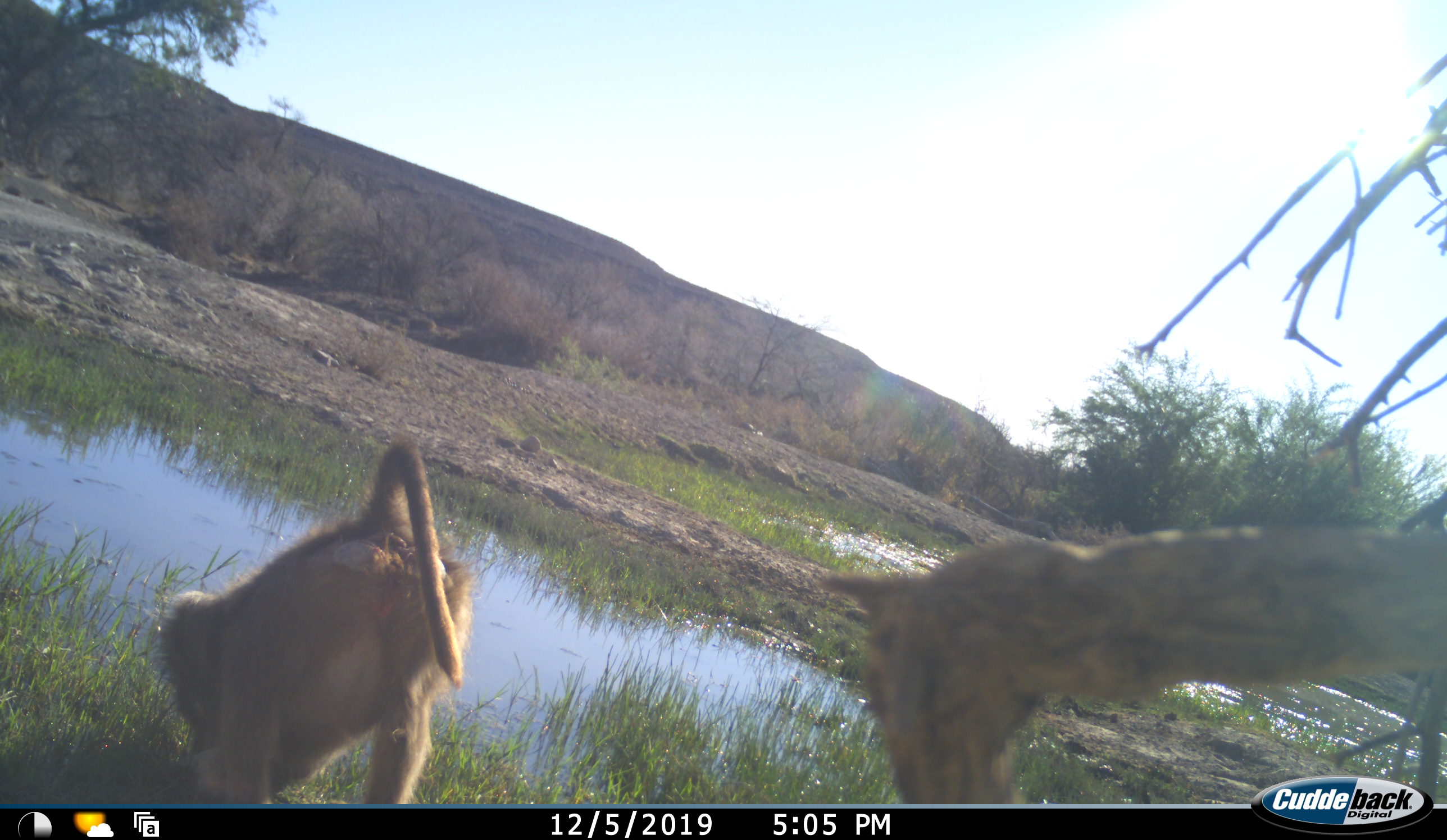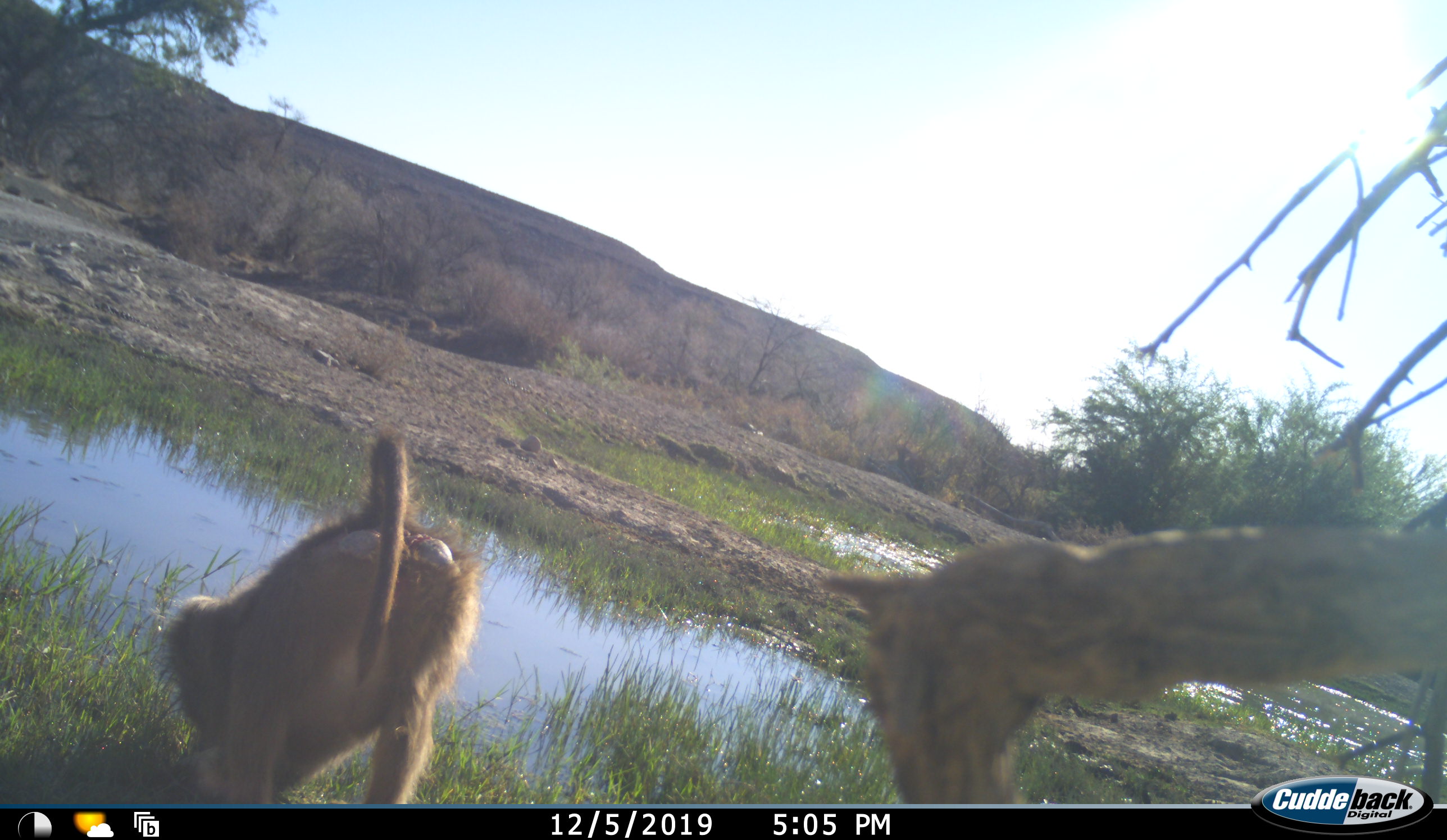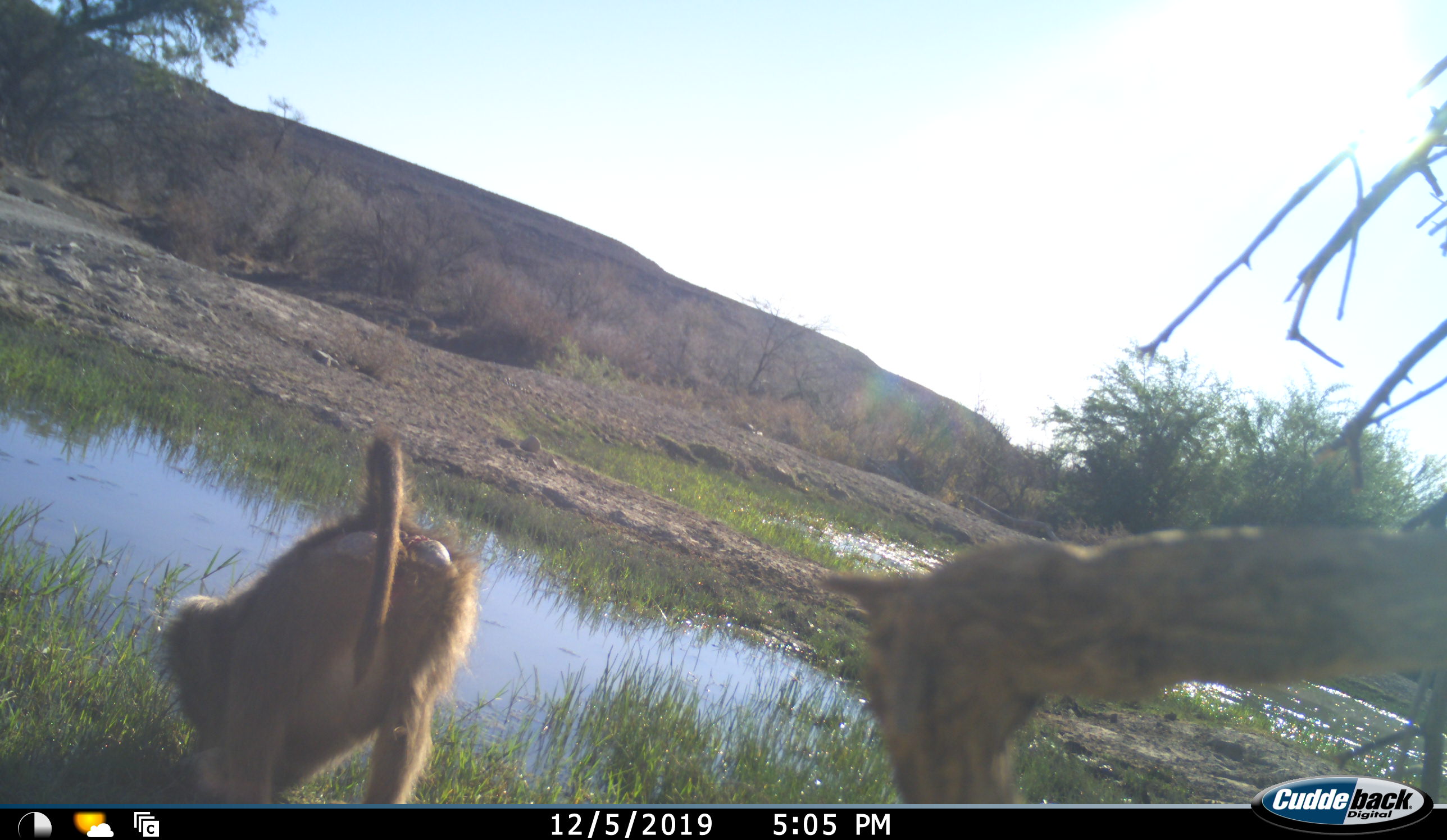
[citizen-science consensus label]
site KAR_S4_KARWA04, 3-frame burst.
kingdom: Animalia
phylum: Chordata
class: Mammalia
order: Primates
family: Cercopithecidae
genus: Papio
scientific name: Papio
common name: baboon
Baboon (Papio), count 1. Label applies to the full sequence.